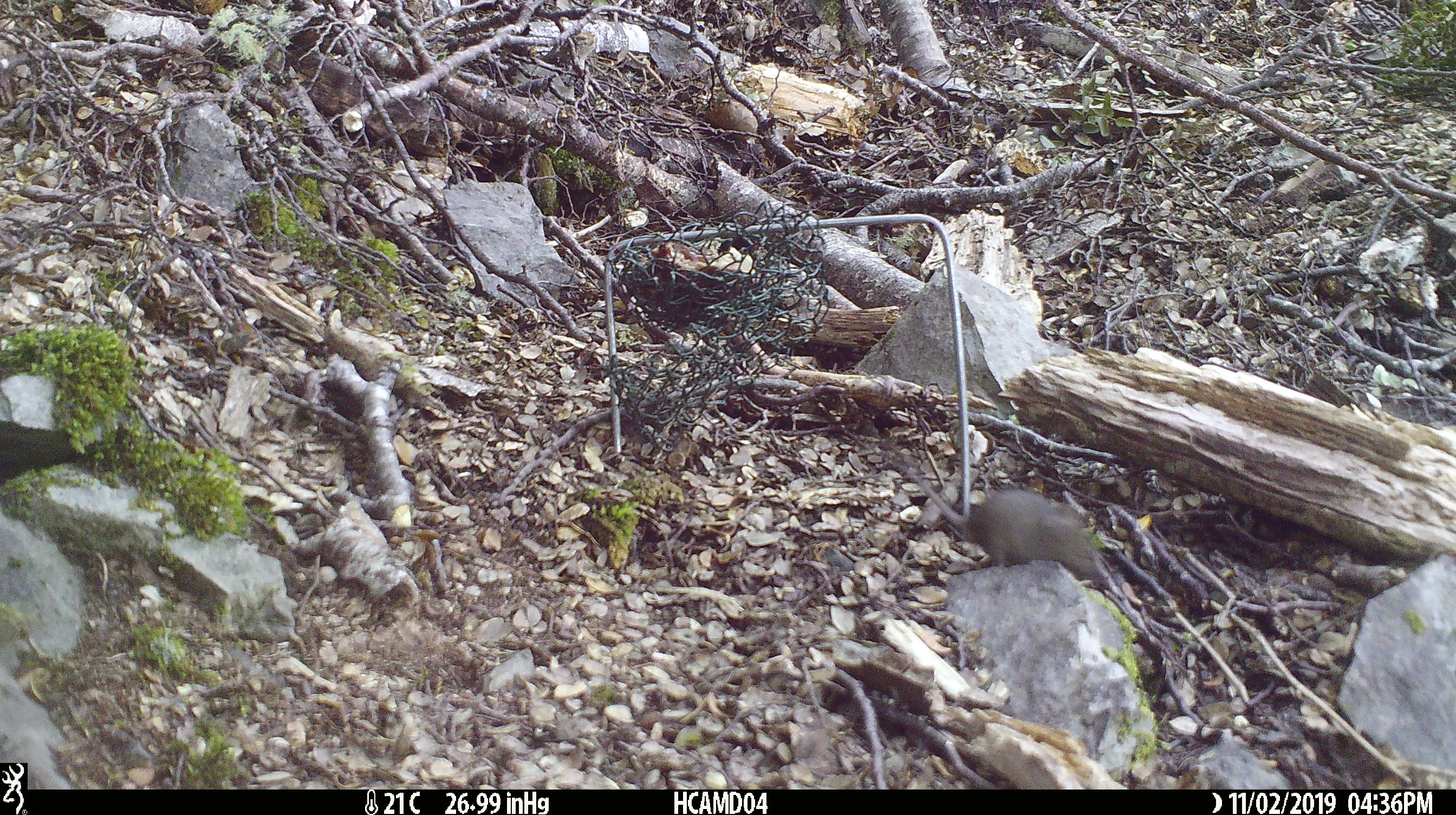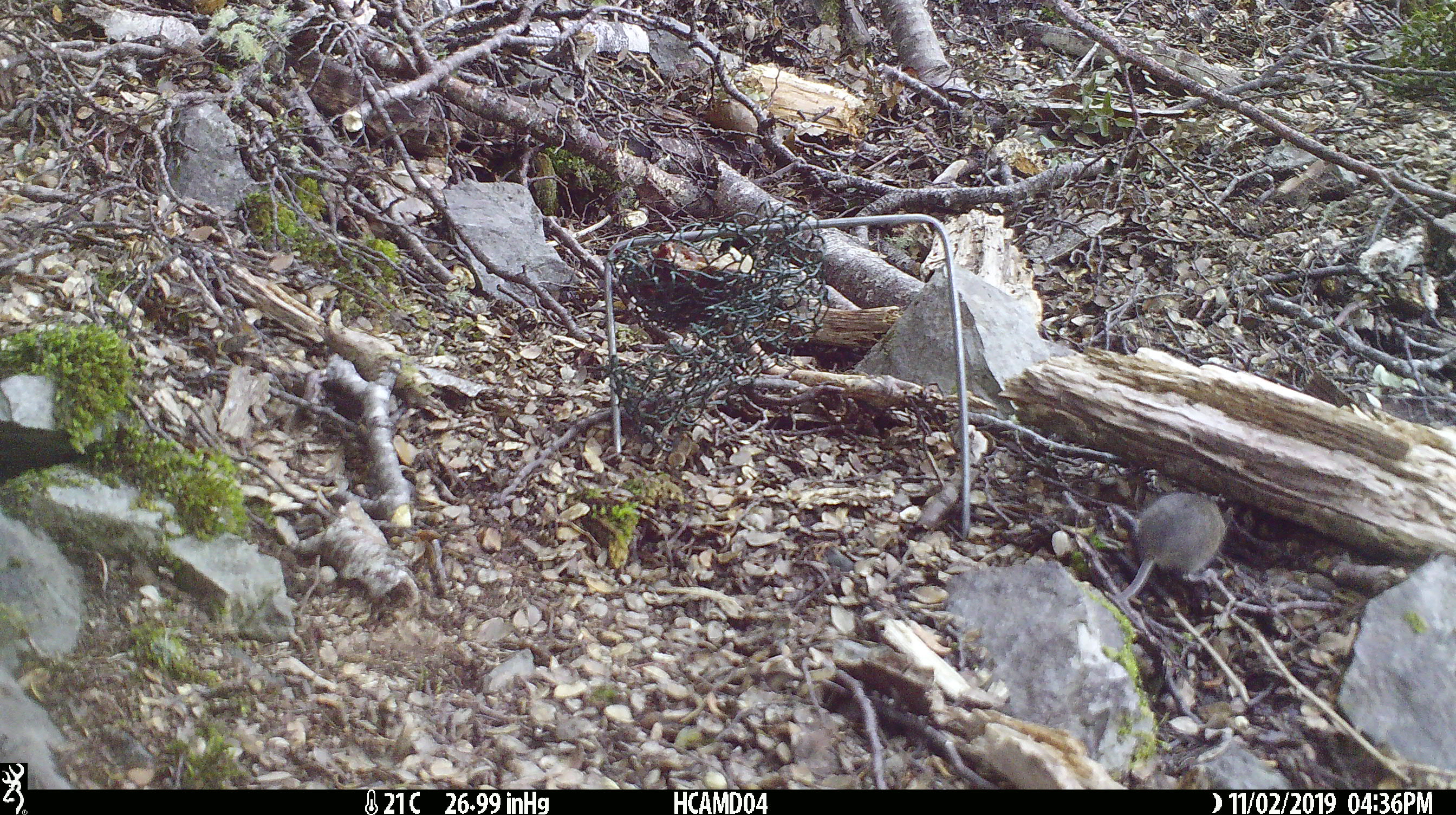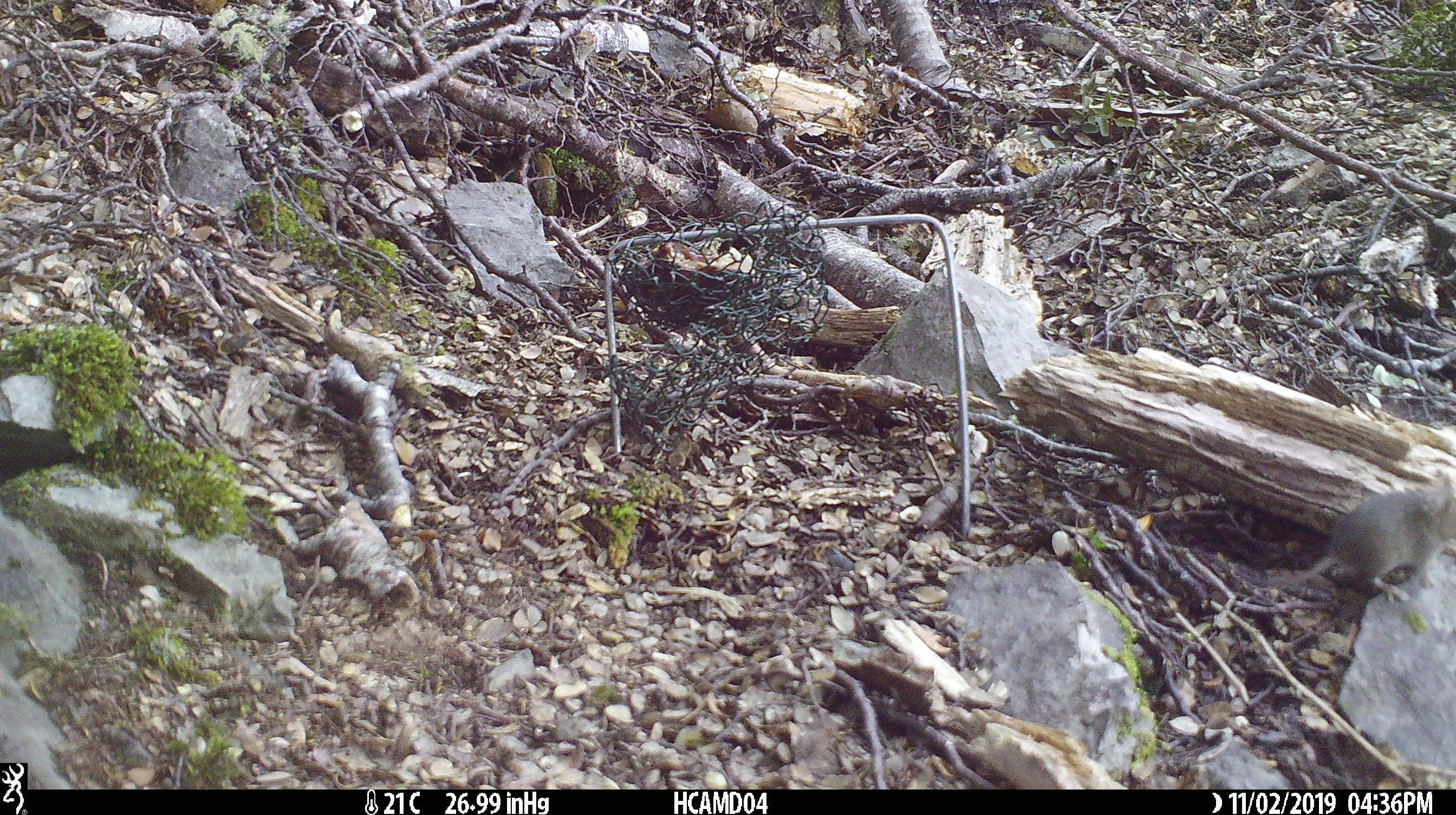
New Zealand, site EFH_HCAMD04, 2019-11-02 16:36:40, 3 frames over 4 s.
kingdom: Animalia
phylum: Chordata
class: Mammalia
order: Rodentia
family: Muridae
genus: Mus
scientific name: Mus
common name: mouse